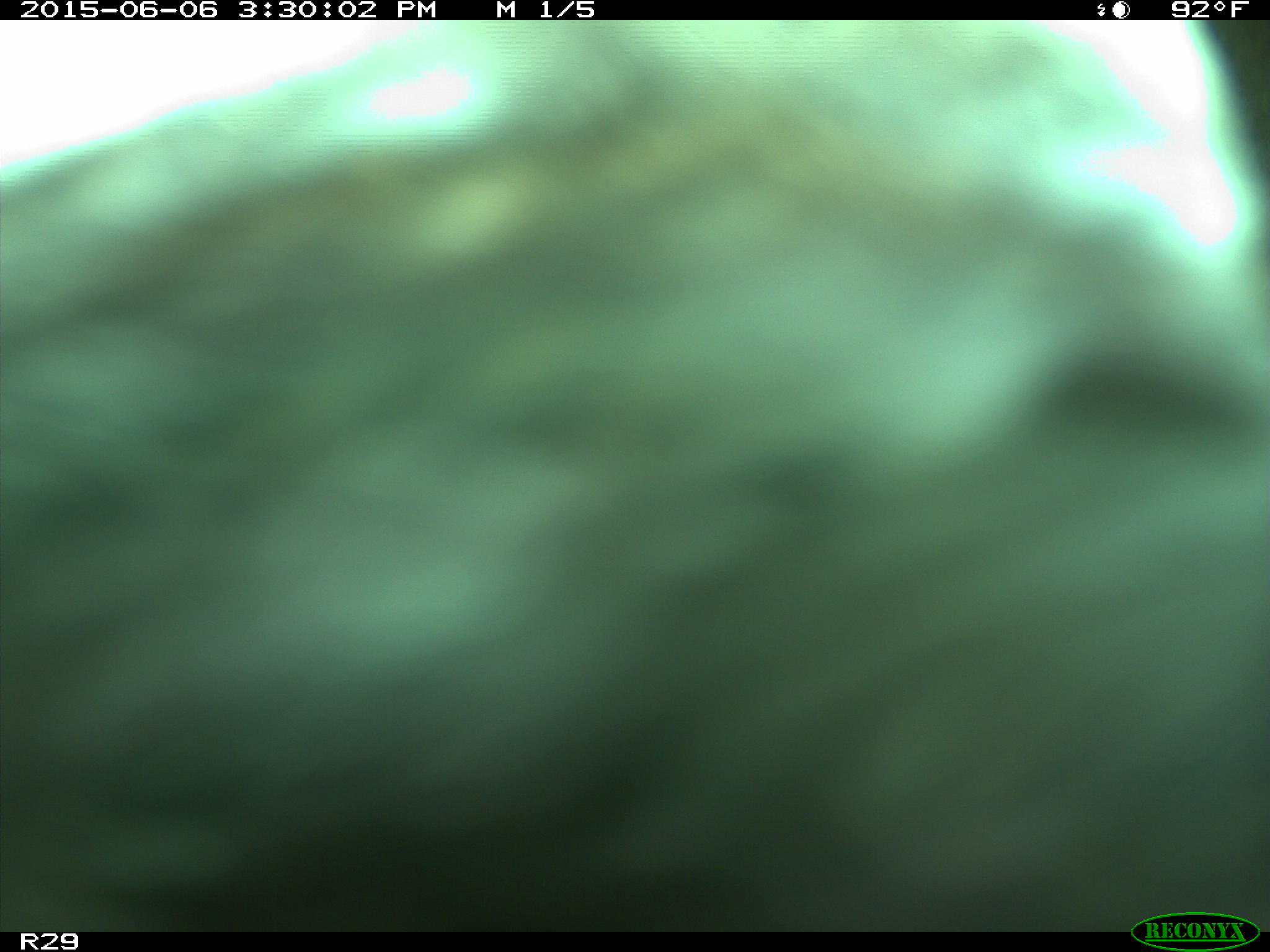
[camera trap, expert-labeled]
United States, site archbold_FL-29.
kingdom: Animalia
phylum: Chordata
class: Mammalia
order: Artiodactyla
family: Bovidae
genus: Bos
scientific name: Bos taurus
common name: domestic cow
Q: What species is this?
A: Bos taurus (domestic cow).